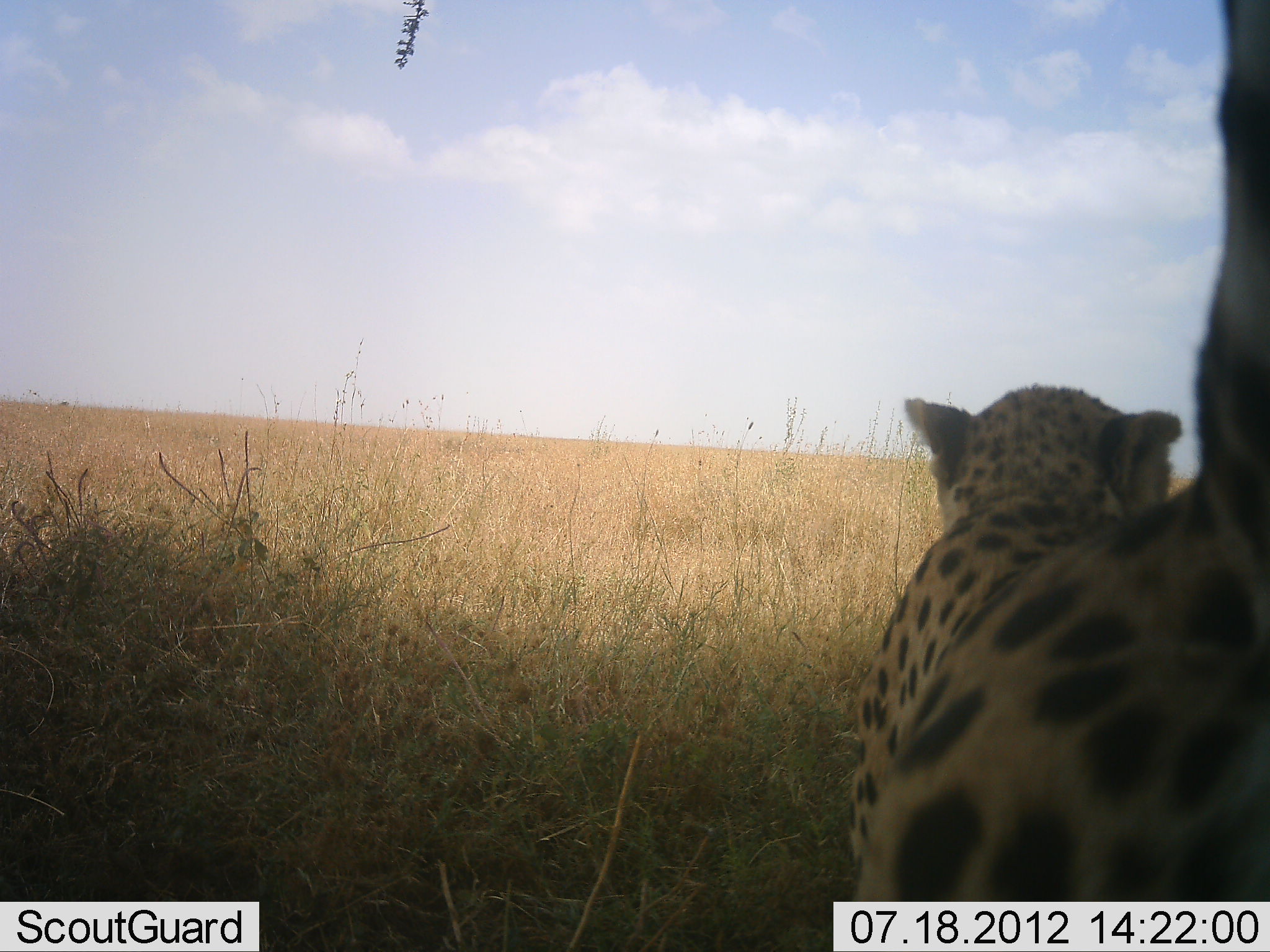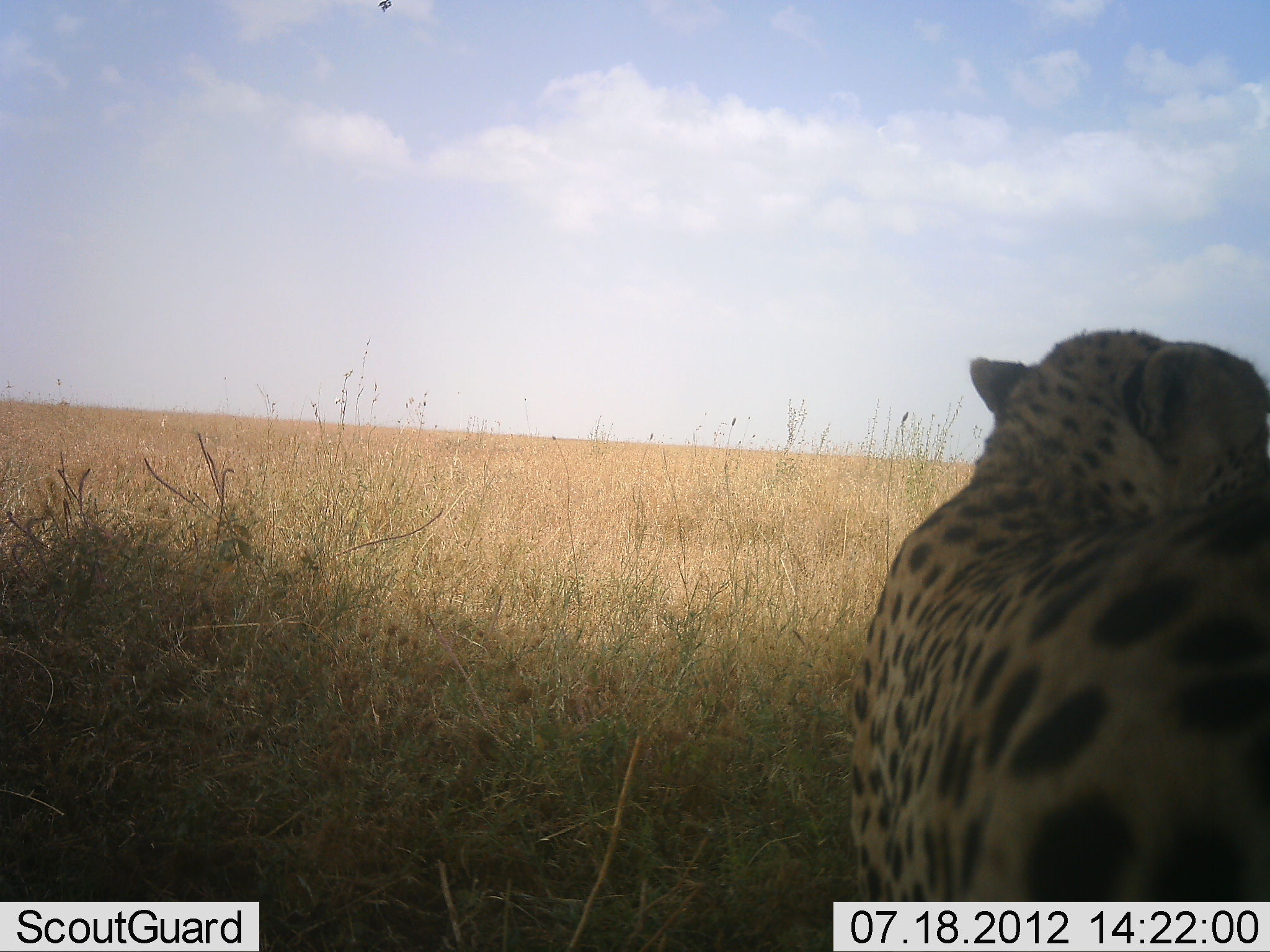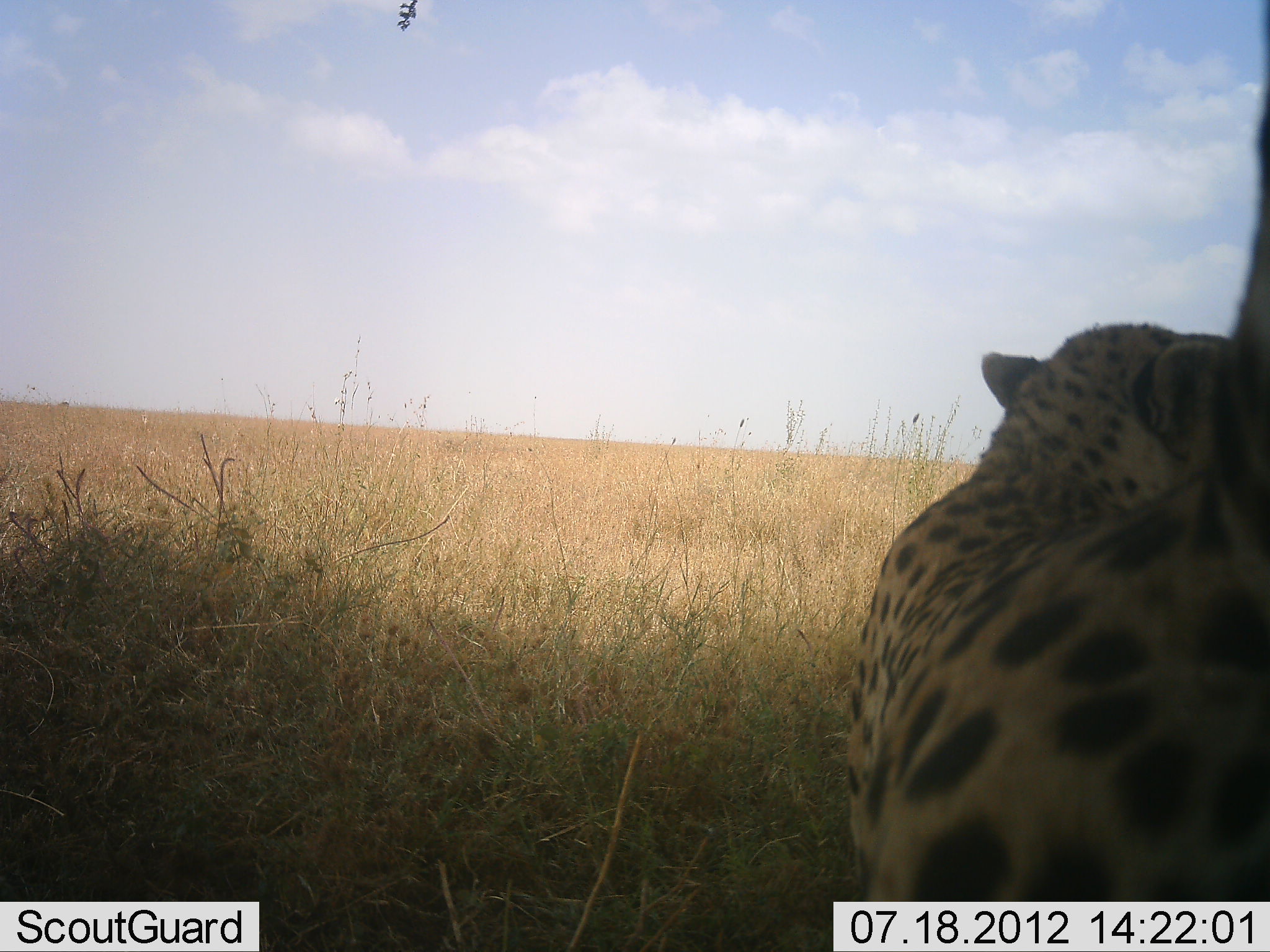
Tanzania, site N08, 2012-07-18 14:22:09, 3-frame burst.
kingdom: Animalia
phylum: Chordata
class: Mammalia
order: Carnivora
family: Felidae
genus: Acinonyx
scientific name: Acinonyx jubatus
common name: cheetah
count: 1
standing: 70%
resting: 10%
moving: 20%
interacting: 0%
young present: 0%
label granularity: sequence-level